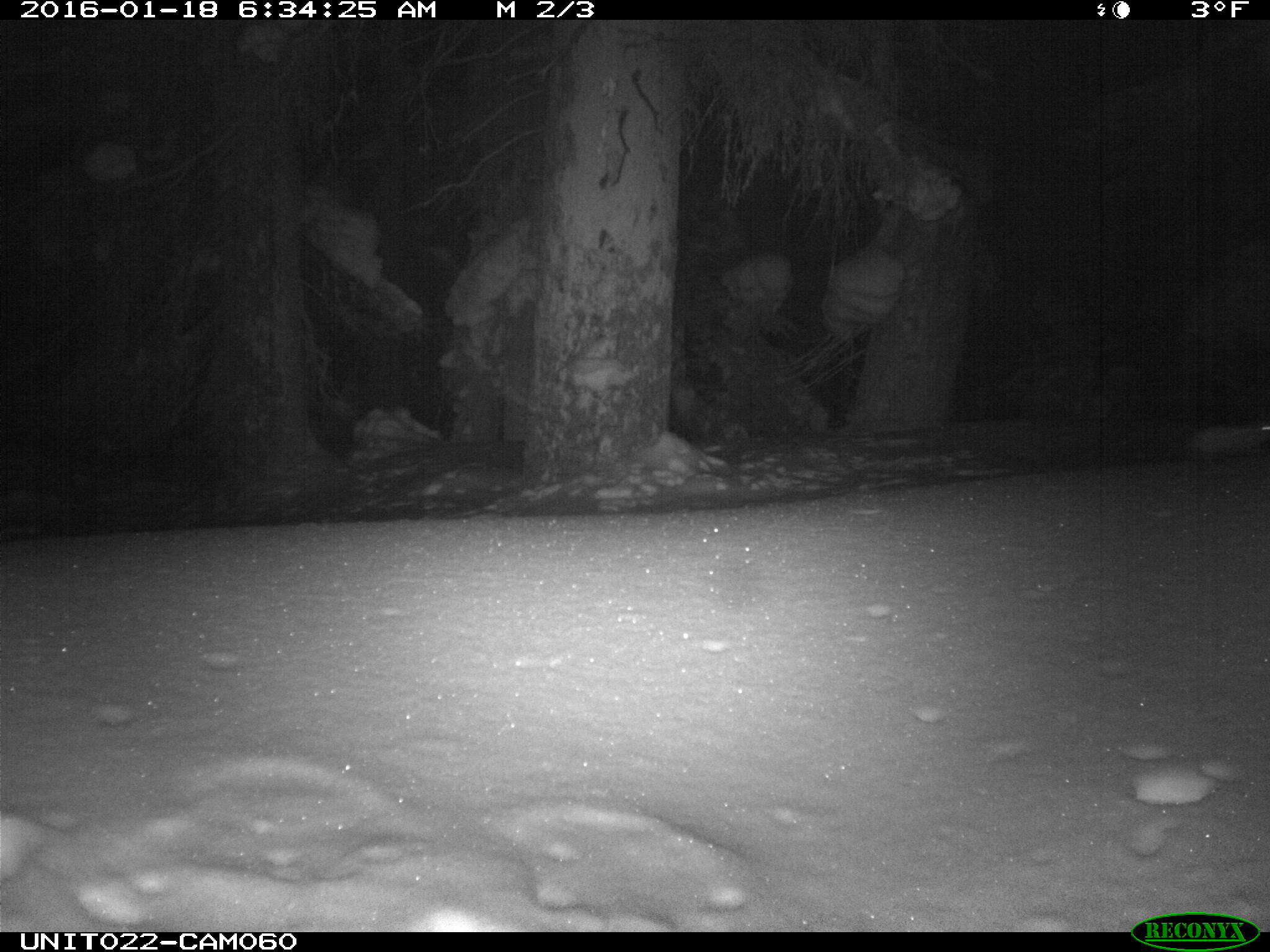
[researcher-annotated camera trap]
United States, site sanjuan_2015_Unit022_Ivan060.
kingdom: Animalia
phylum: Chordata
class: Mammalia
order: Lagomorpha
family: Leporidae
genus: Lepus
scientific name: Lepus americanus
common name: snowshoe hare